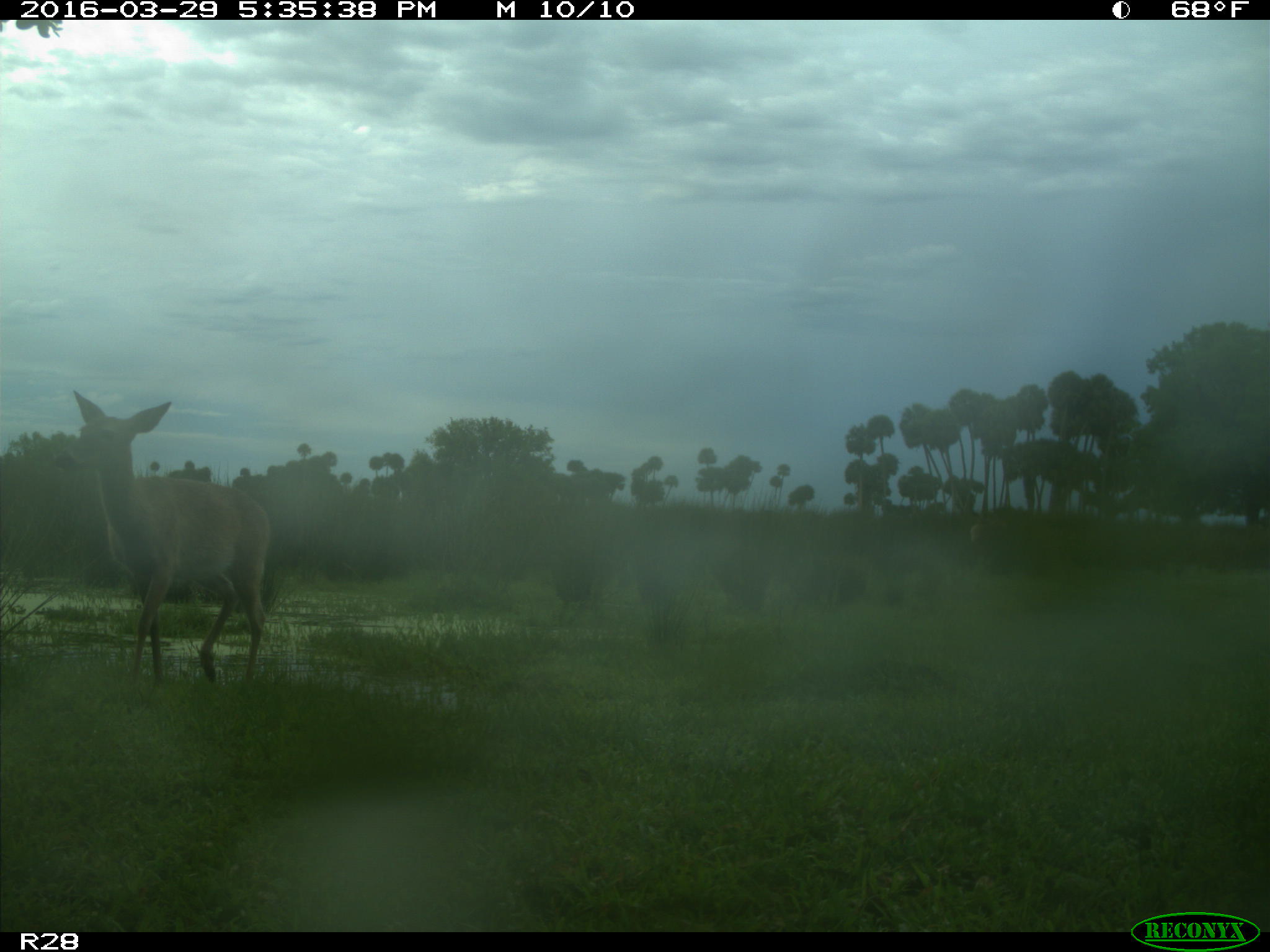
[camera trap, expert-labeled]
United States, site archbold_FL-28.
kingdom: Animalia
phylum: Chordata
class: Mammalia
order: Artiodactyla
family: Cervidae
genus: Odocoileus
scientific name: Odocoileus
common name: deer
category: unidentified deer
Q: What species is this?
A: Unidentified deer (deer) (Odocoileus).